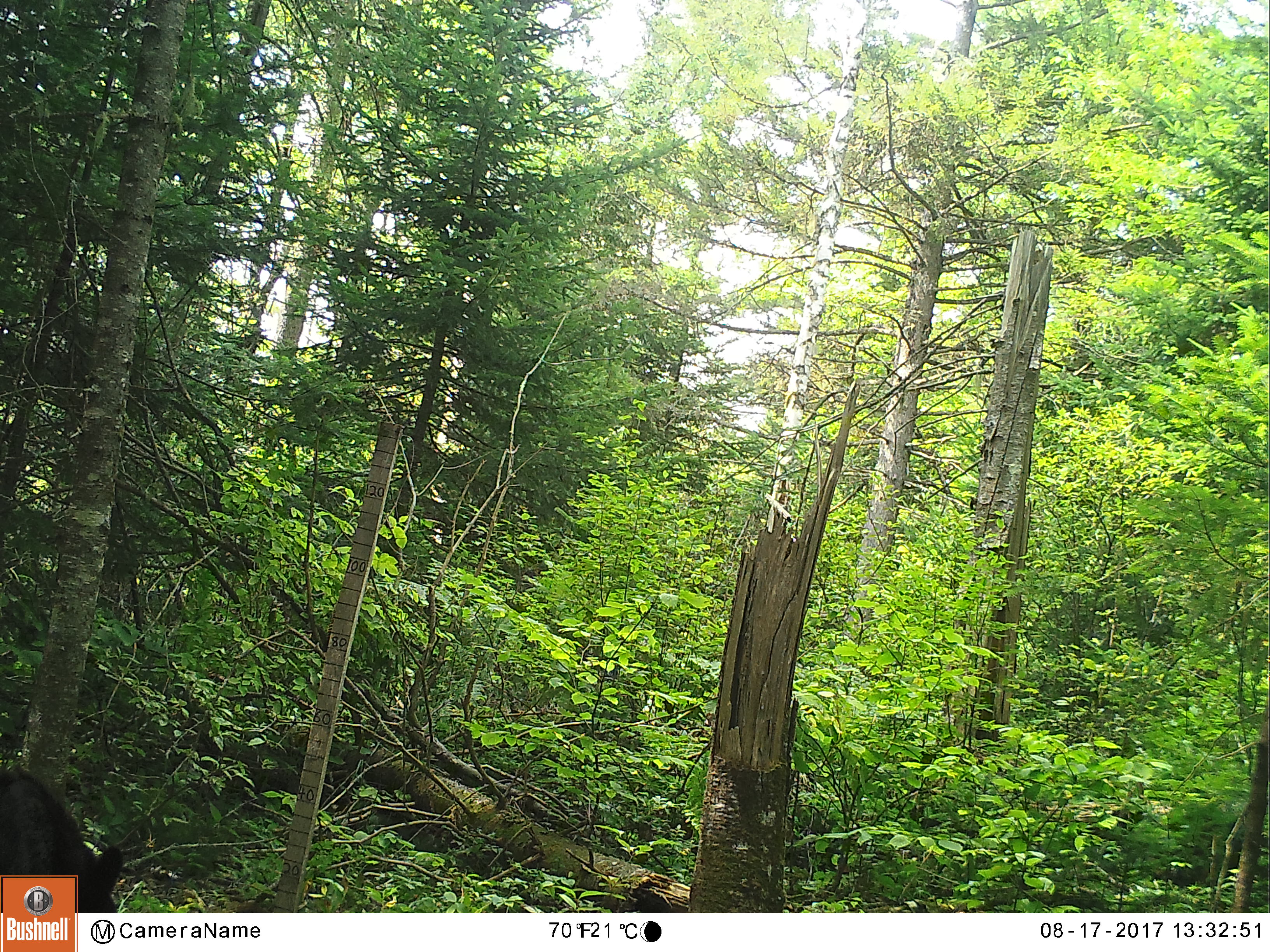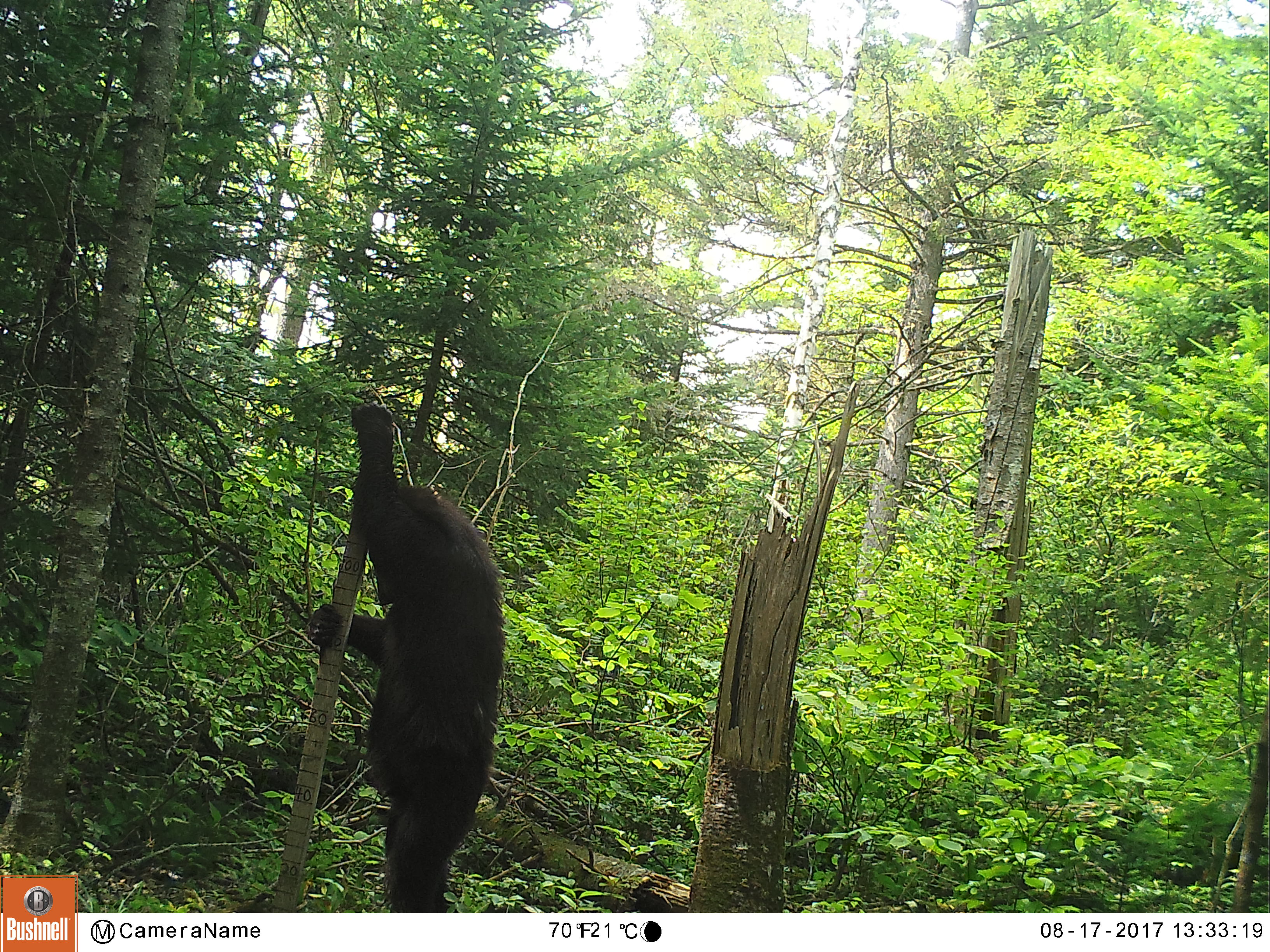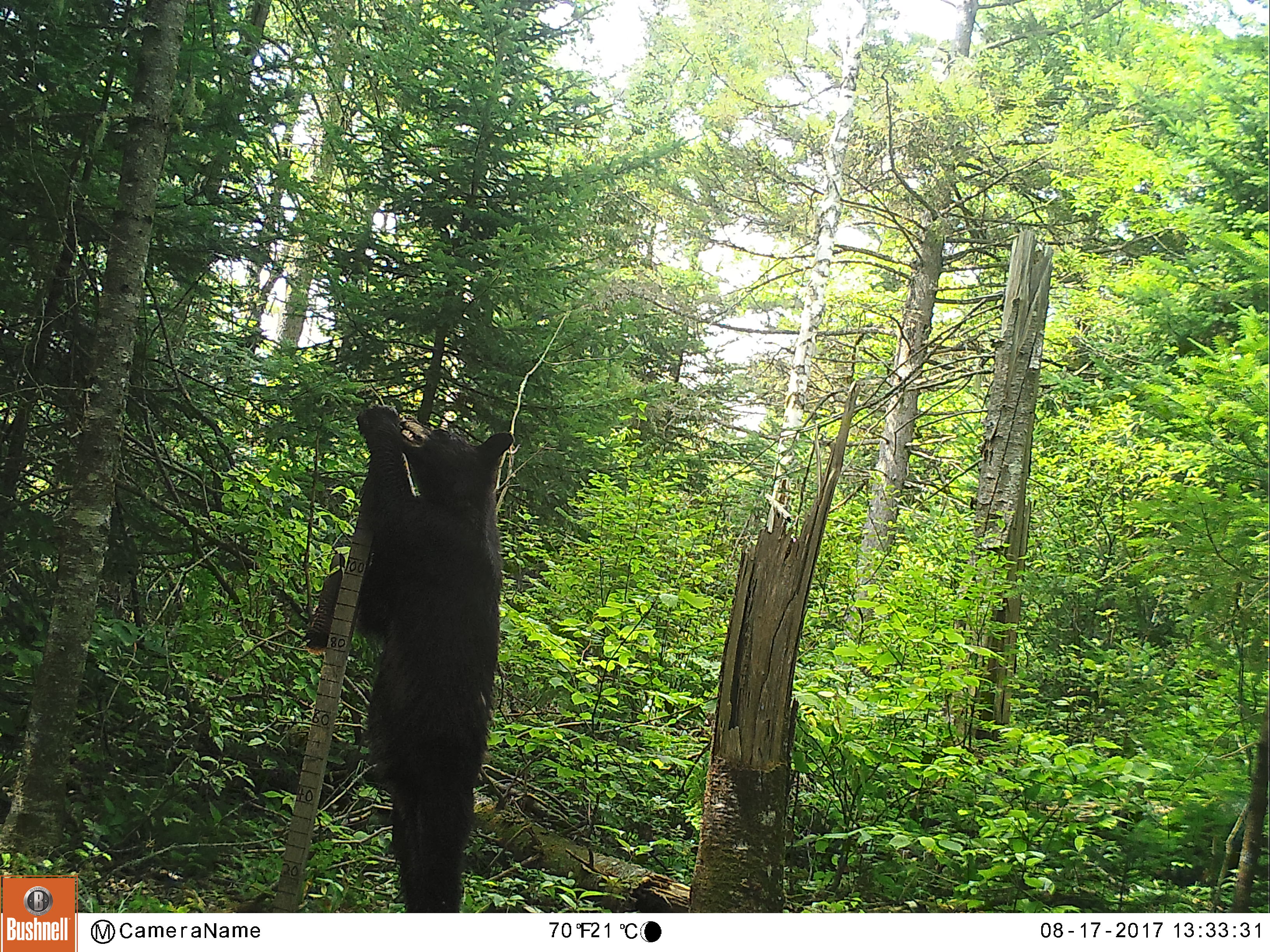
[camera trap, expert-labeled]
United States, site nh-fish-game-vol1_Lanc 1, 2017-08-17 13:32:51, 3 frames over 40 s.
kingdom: Animalia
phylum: Chordata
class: Mammalia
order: Carnivora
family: Ursidae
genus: Ursus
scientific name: Ursus americanus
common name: black bear